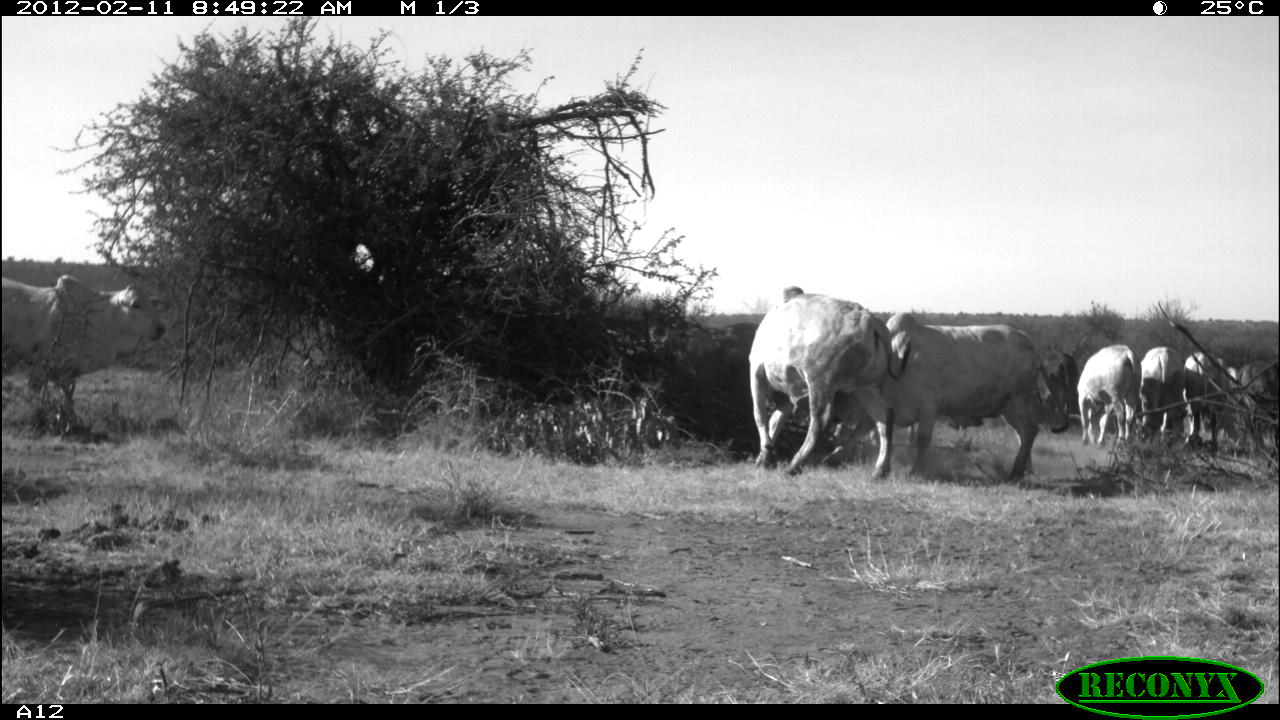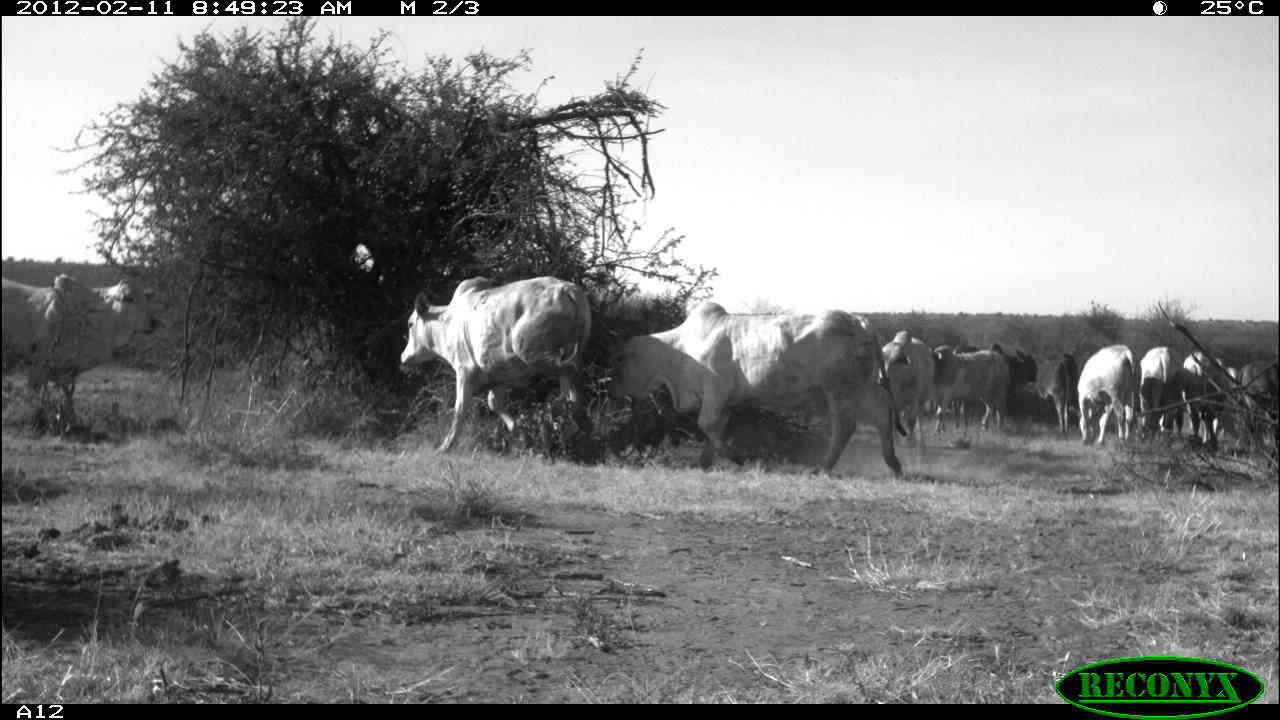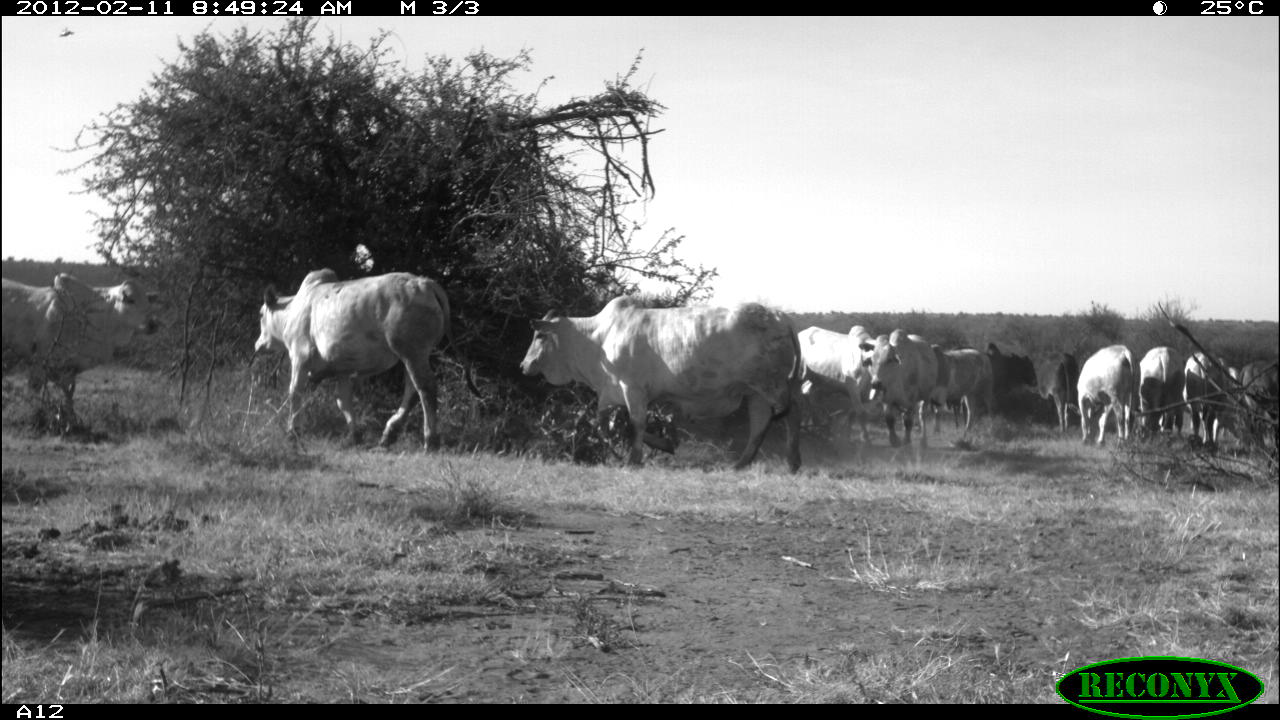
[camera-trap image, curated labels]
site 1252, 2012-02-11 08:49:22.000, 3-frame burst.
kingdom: Animalia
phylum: Chordata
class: Mammalia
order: Artiodactyla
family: Bovidae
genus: Bos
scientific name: Bos taurus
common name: domestic cattle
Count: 9.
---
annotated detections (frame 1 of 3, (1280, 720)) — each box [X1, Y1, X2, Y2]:
bos taurus: [848, 309, 1072, 483]; [743, 283, 898, 481]; [0, 271, 170, 436]; [669, 312, 783, 414]; [1069, 339, 1145, 449]; [1182, 346, 1234, 454]; [1135, 343, 1187, 440]; [1038, 346, 1084, 437]; [1234, 351, 1275, 440]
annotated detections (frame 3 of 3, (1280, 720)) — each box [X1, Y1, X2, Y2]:
group: [2, 256, 1278, 476]